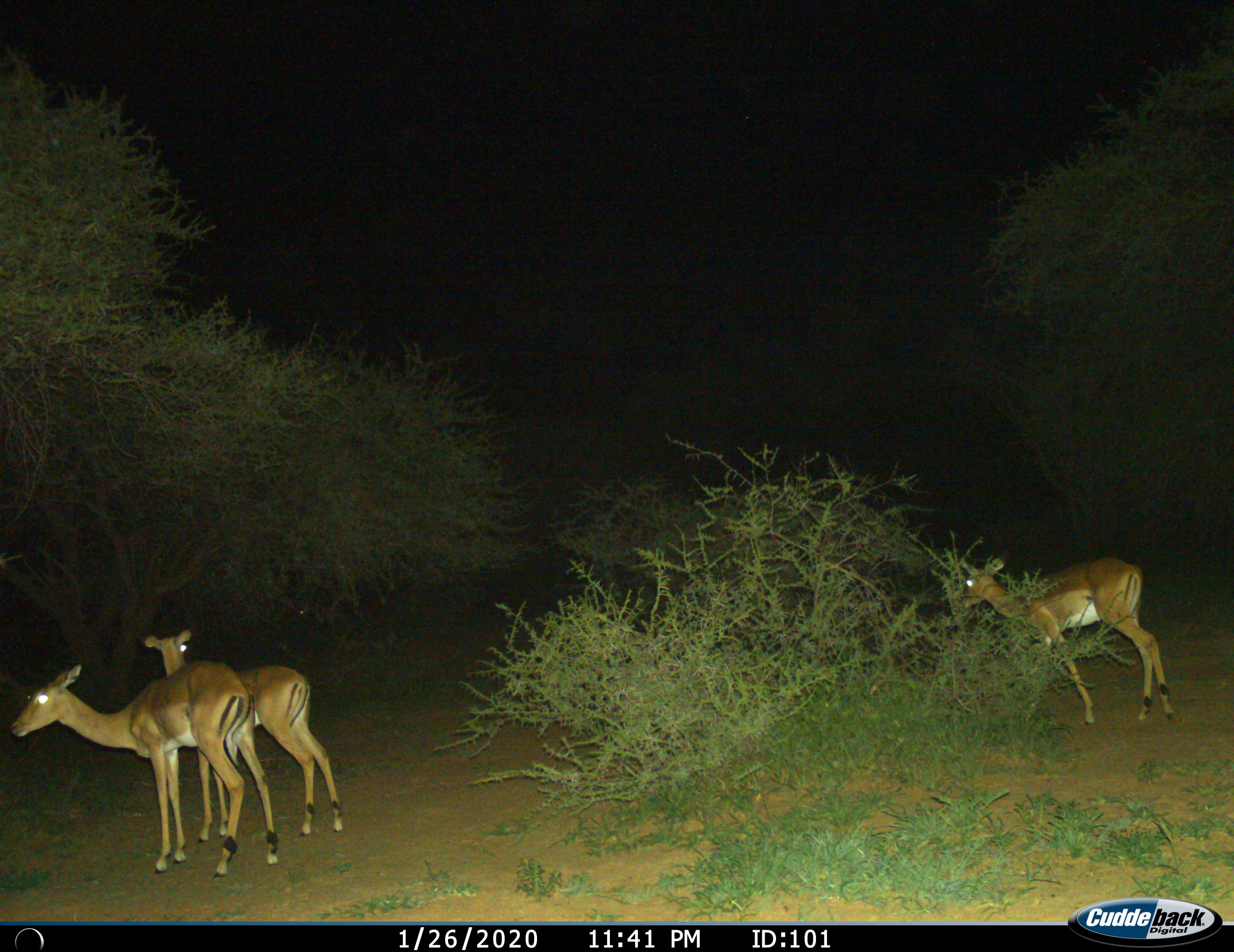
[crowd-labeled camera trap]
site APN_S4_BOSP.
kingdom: Animalia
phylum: Chordata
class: Mammalia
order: Artiodactyla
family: Bovidae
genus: Aepyceros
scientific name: Aepyceros melampus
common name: impala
Impala (Aepyceros melampus), count 3. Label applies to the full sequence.